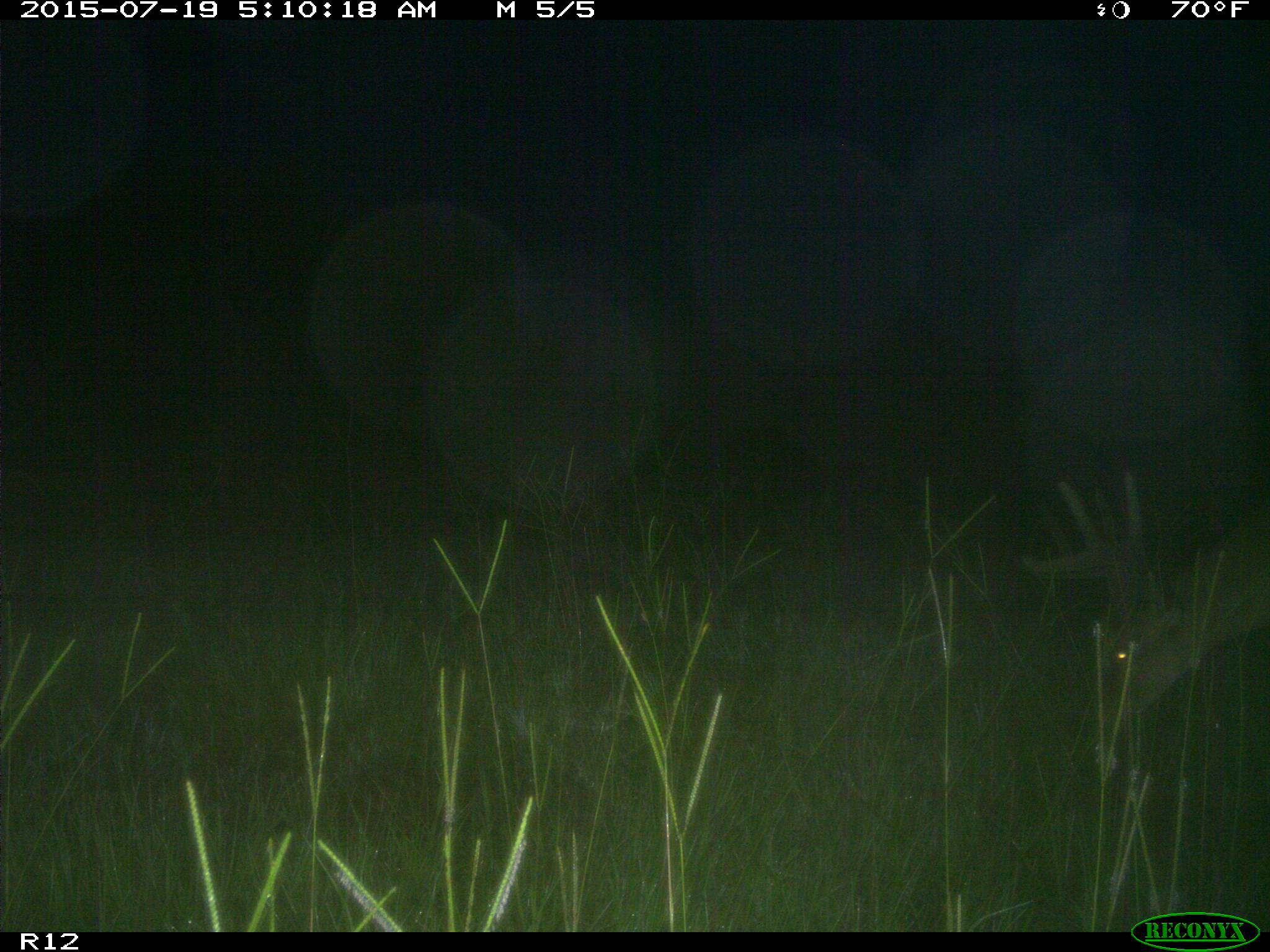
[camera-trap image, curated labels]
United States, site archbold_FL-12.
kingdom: Animalia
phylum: Chordata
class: Mammalia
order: Artiodactyla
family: Cervidae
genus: Odocoileus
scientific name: Odocoileus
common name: deer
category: unidentified deer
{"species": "unidentified deer (deer) (Odocoileus)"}